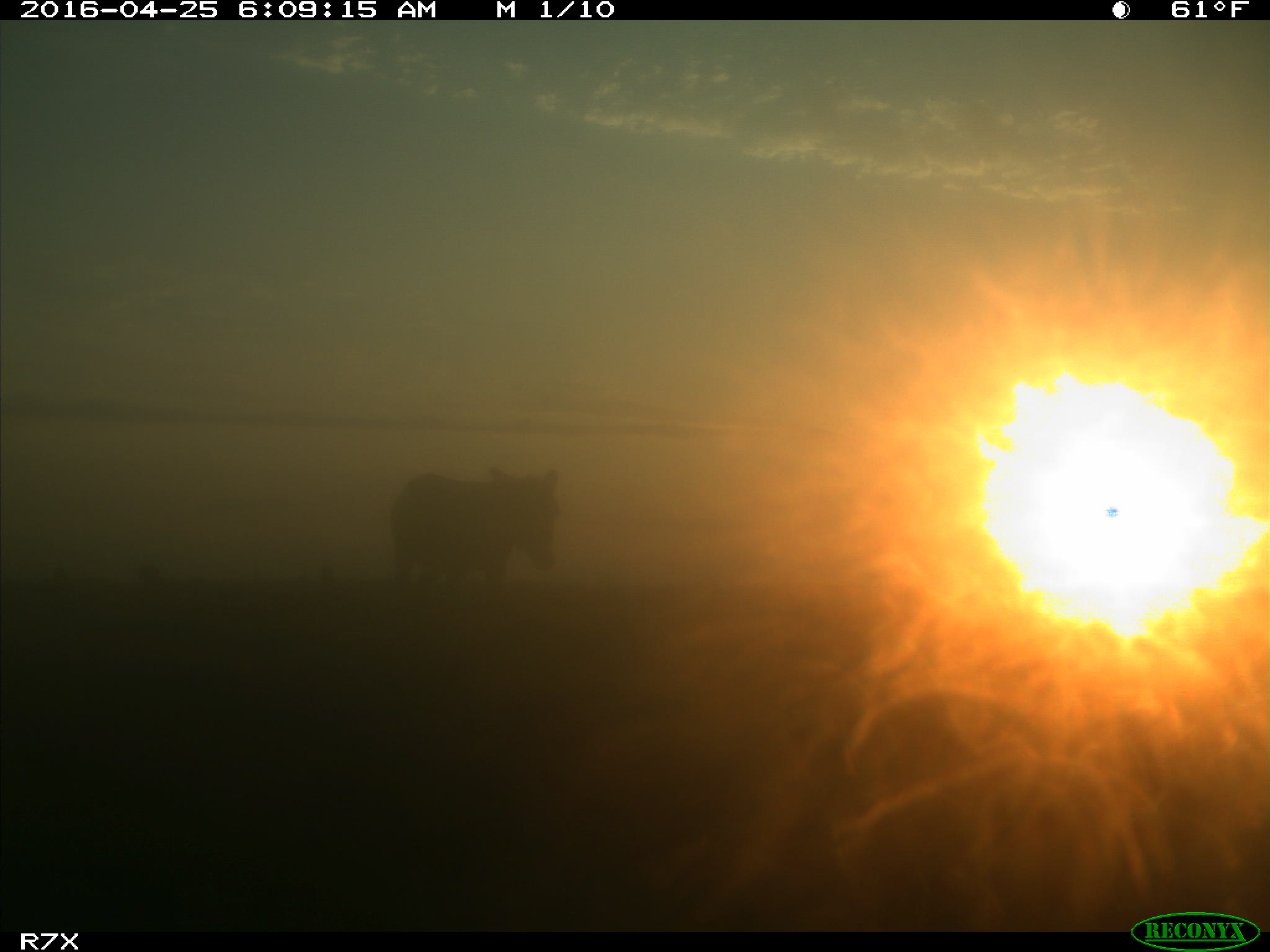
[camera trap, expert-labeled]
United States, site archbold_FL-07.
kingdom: Animalia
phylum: Chordata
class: Mammalia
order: Artiodactyla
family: Bovidae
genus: Bos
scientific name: Bos taurus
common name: domestic cow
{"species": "Bos taurus (domestic cow)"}